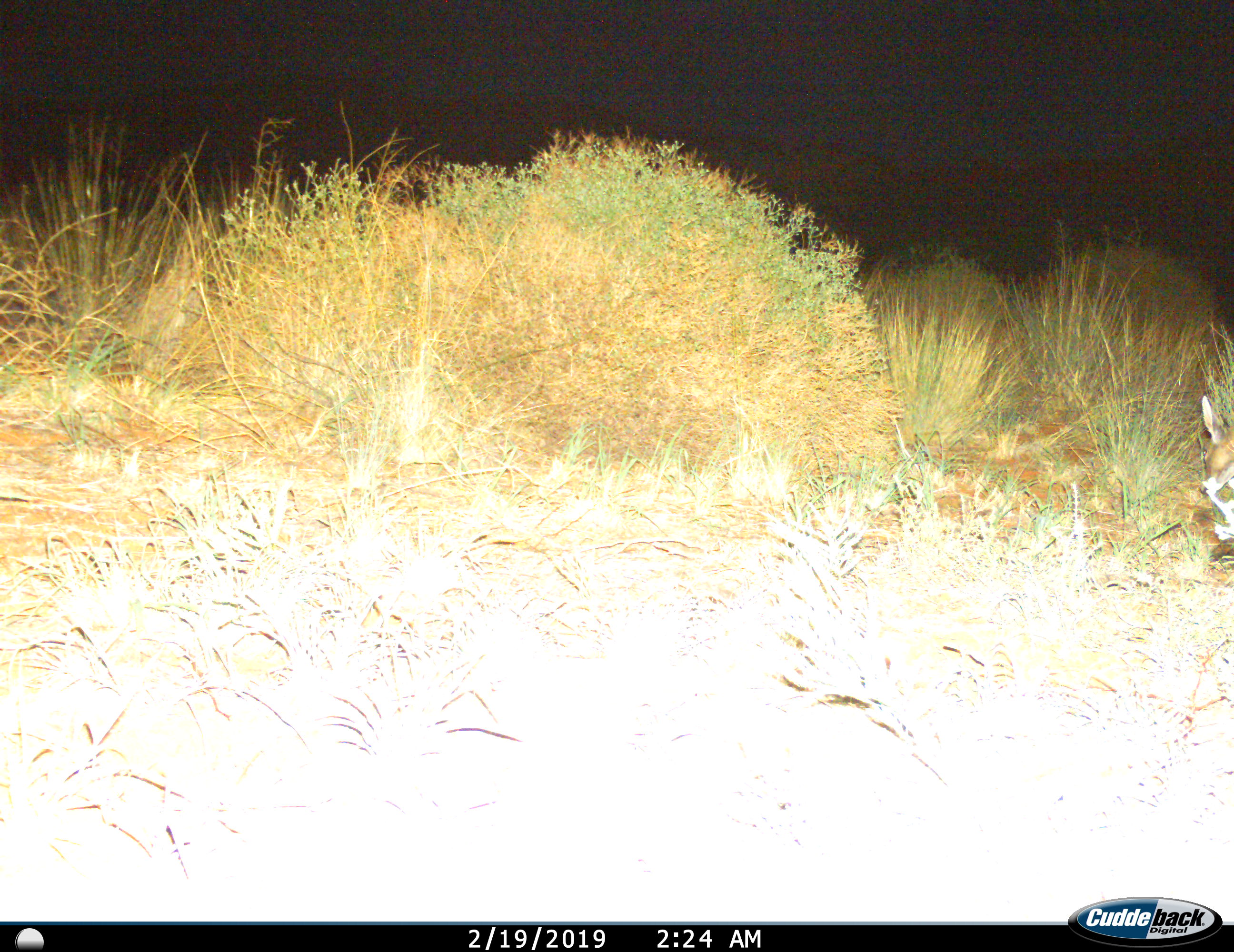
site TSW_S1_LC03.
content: unidentified animal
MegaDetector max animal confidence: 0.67